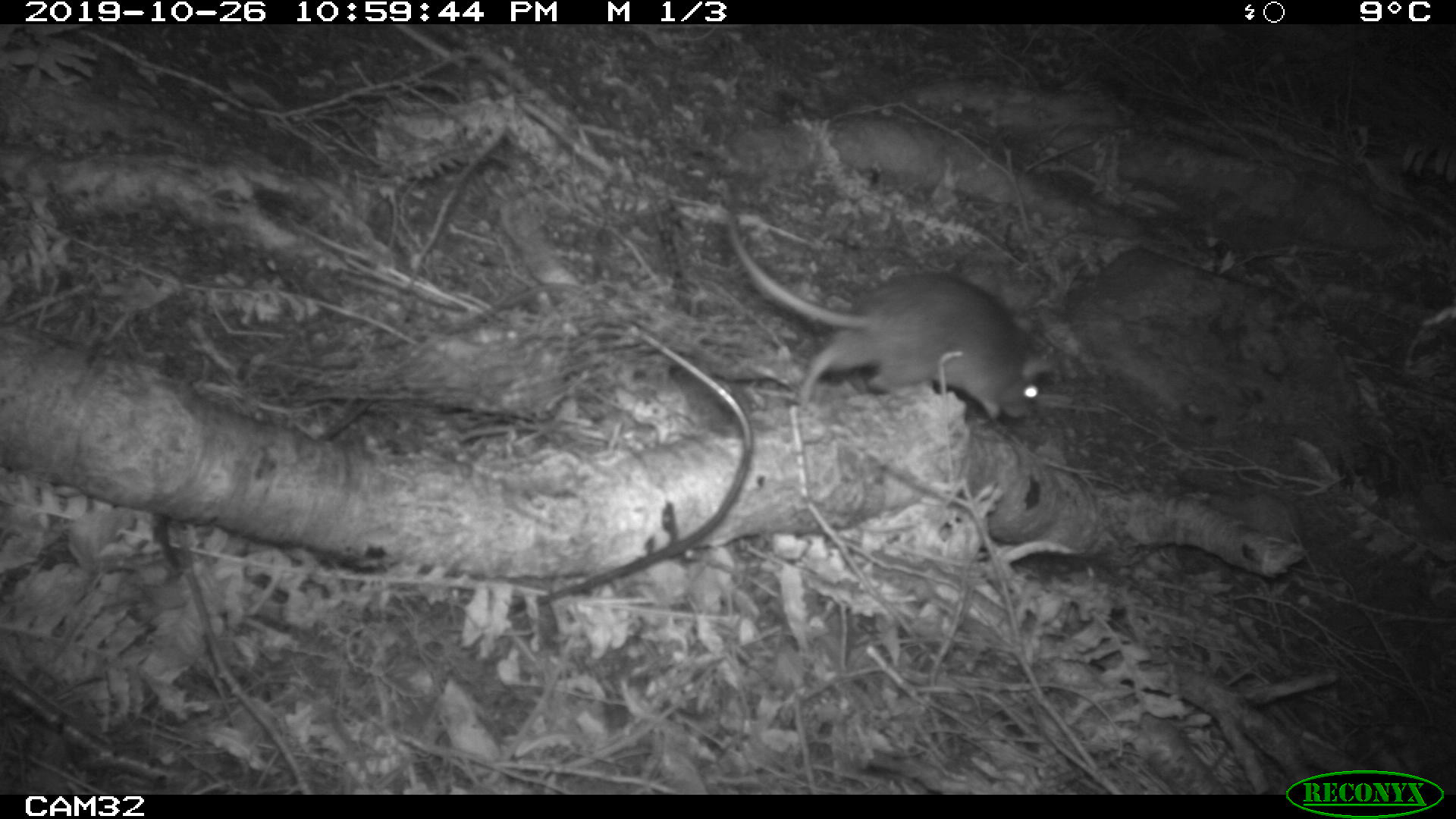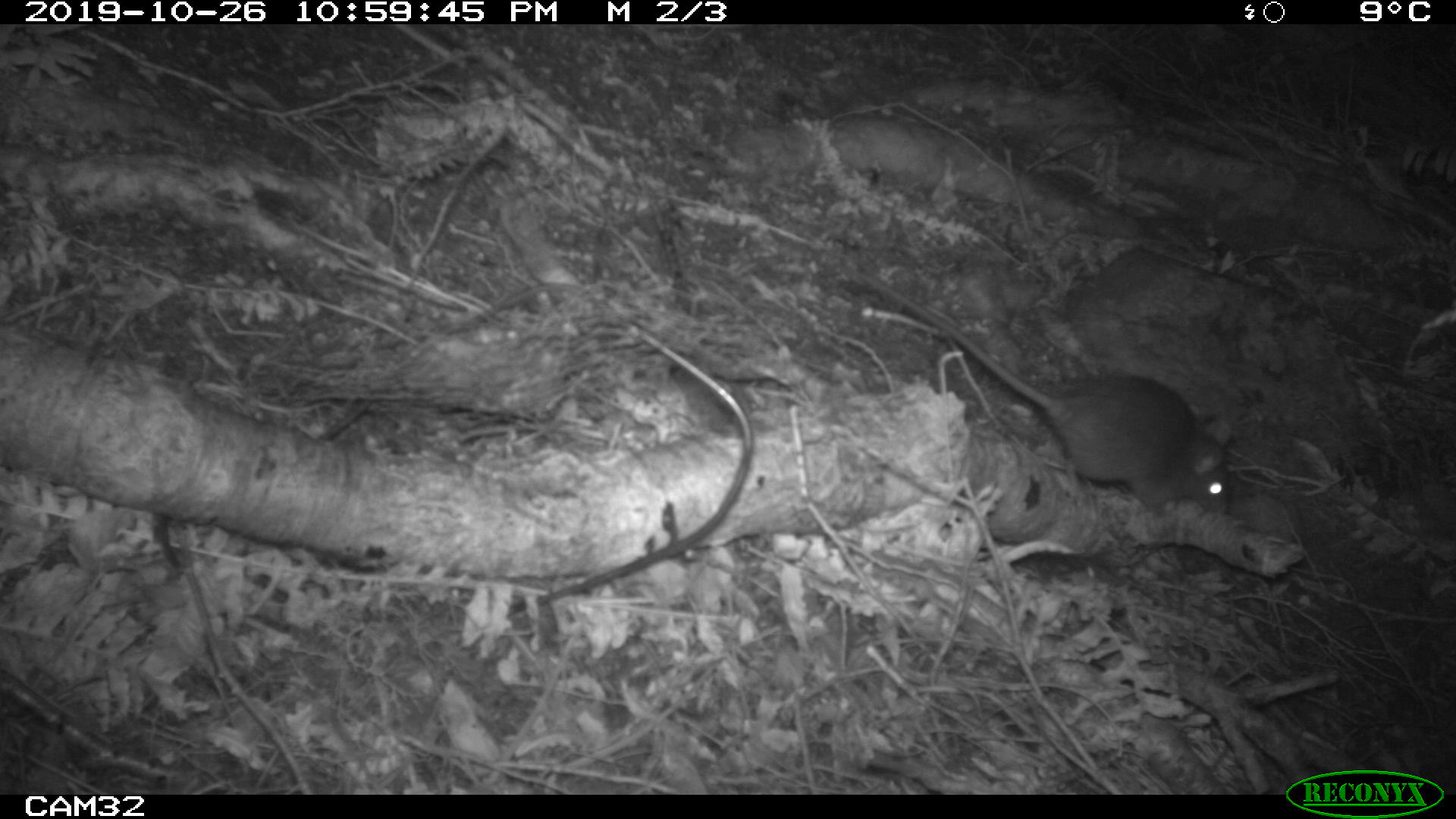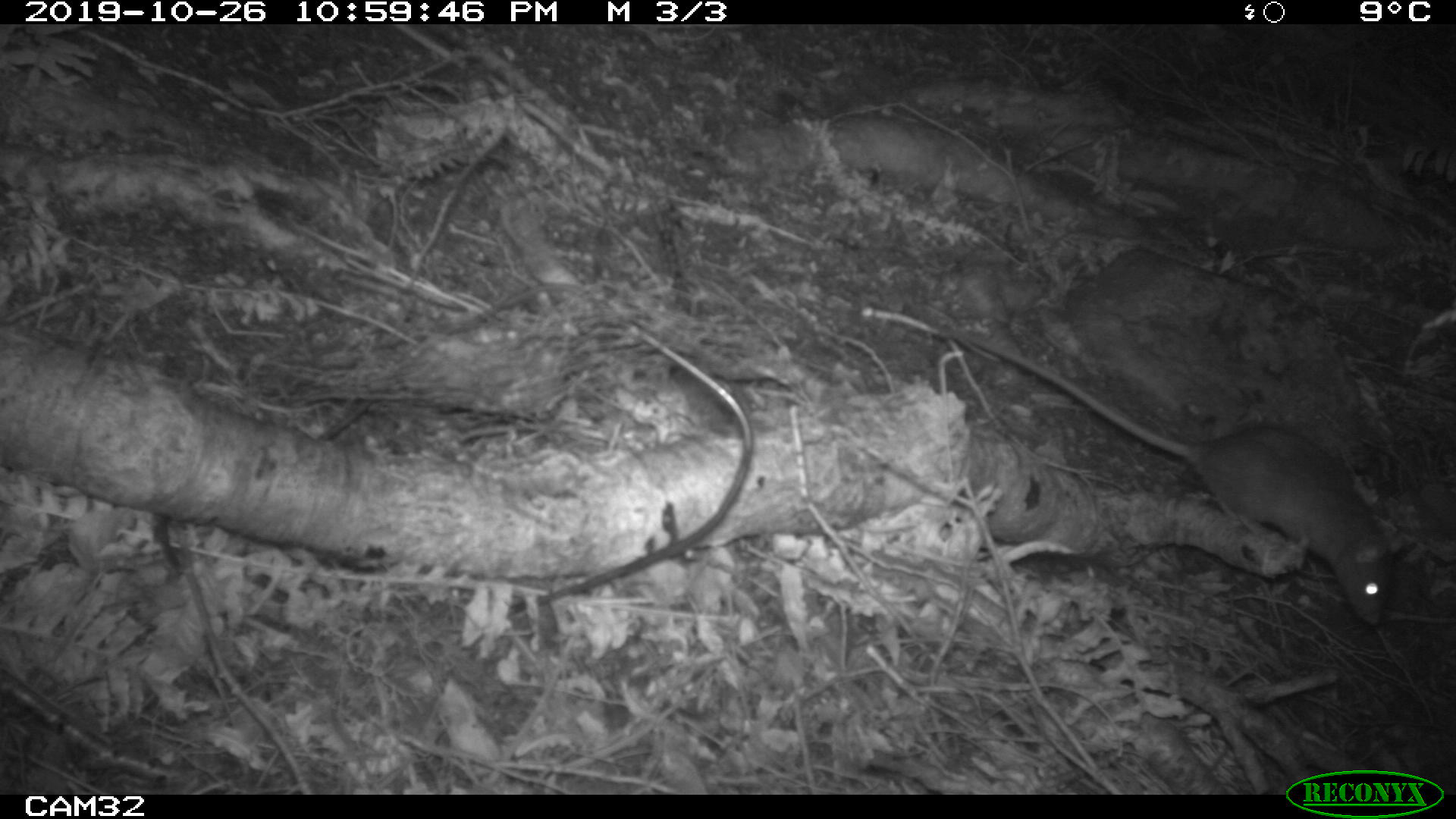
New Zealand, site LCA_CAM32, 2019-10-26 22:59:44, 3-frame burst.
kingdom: Animalia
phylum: Chordata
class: Mammalia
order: Rodentia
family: Muridae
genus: Rattus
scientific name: Rattus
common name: rat